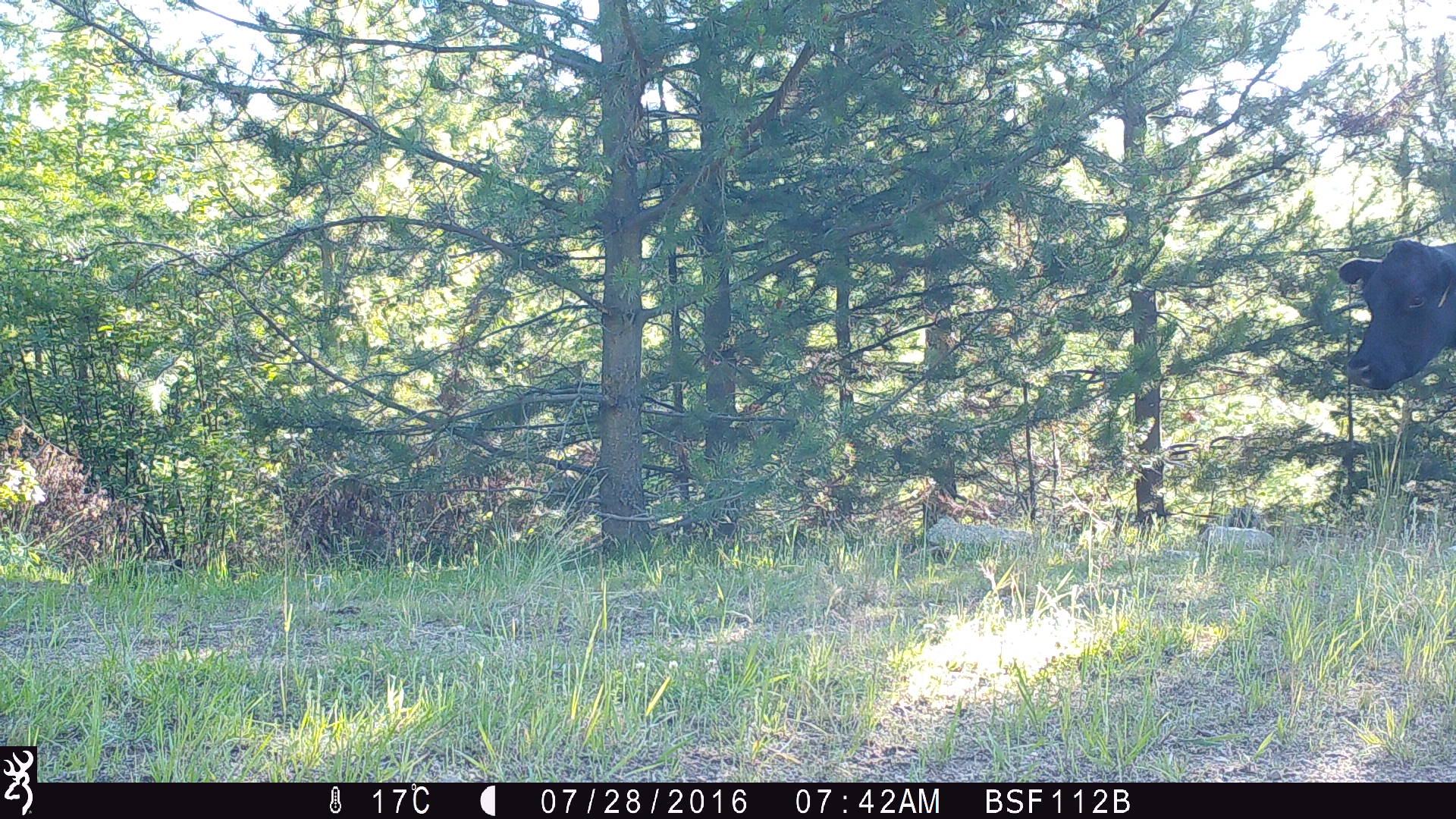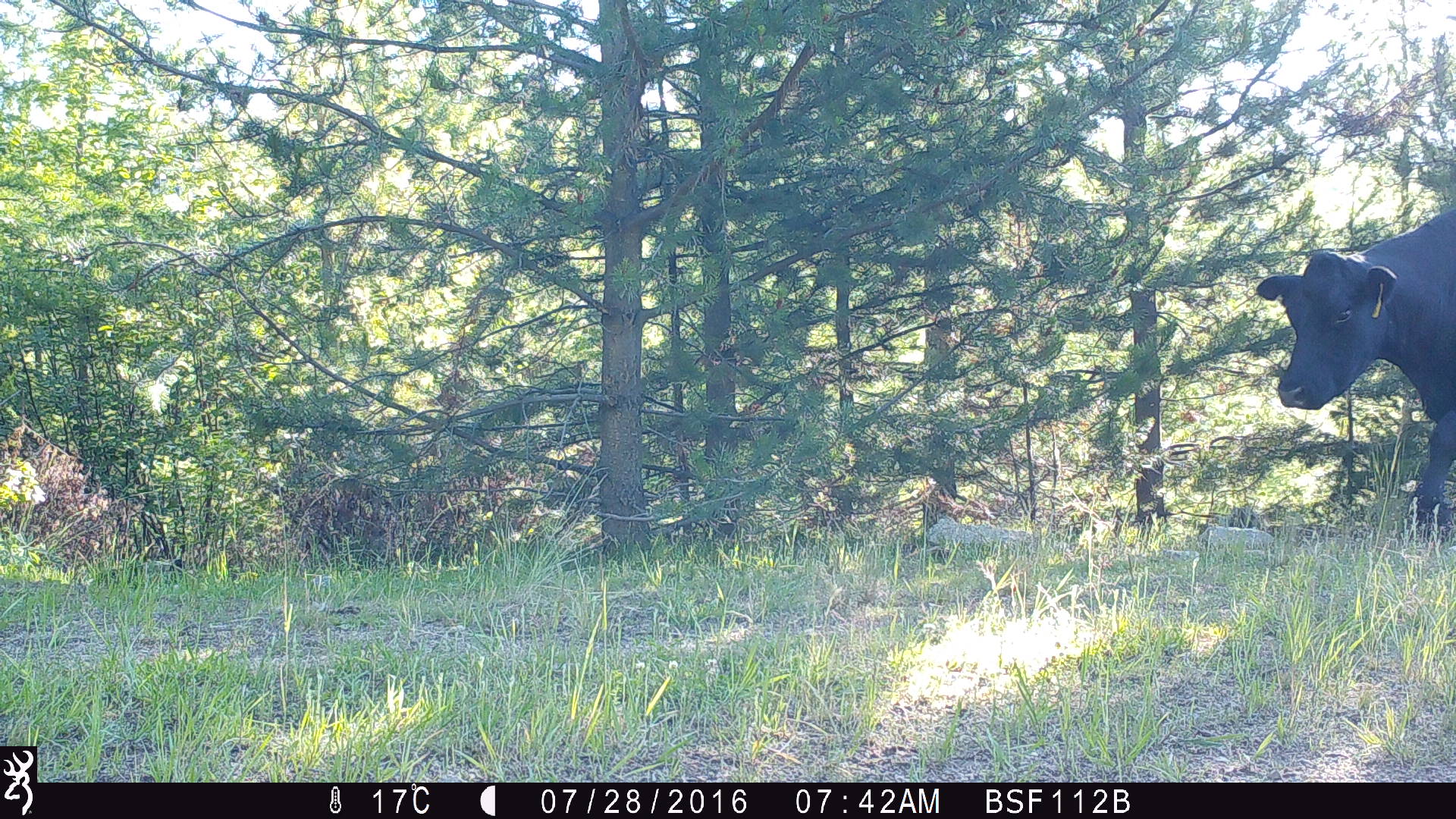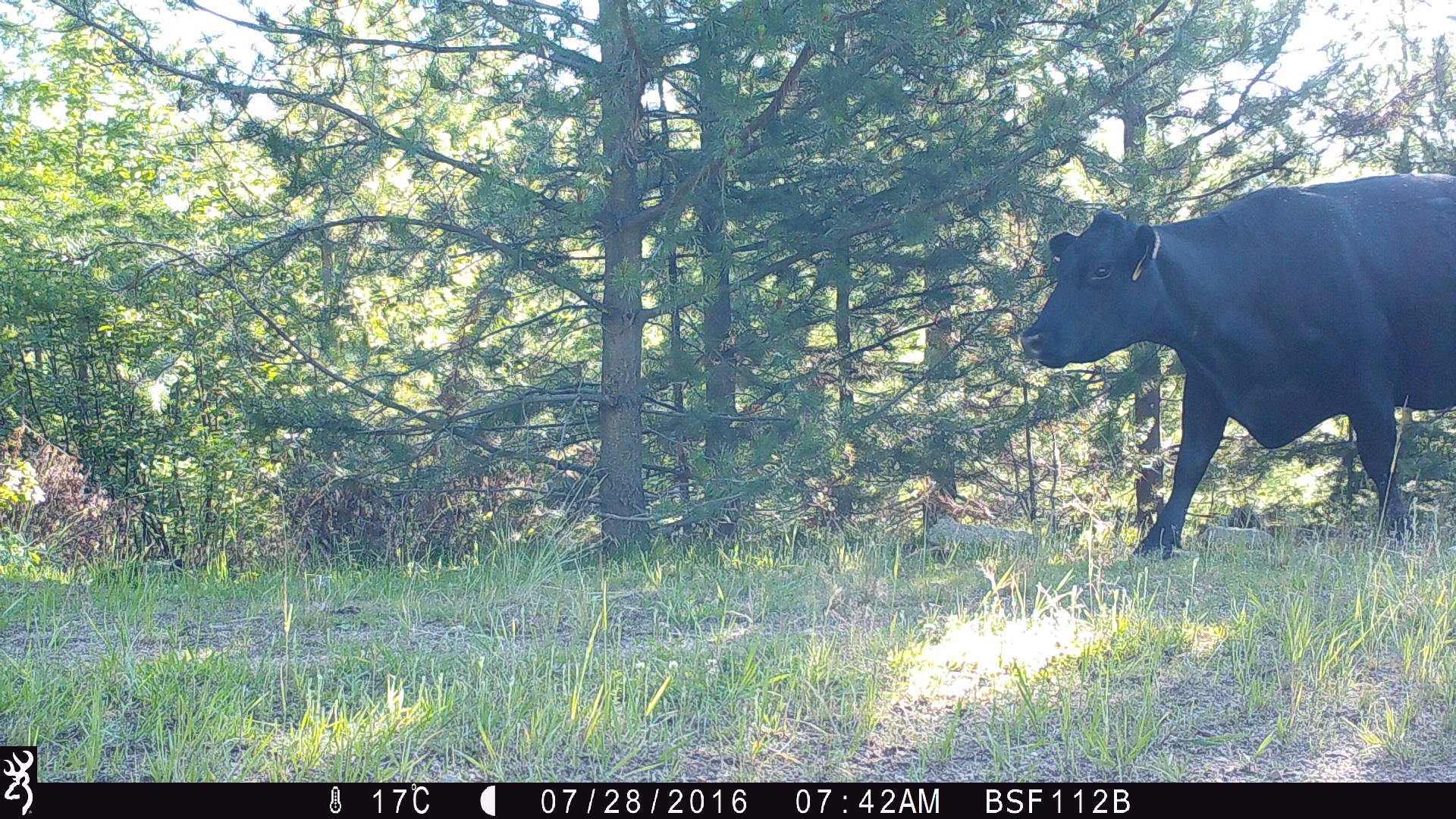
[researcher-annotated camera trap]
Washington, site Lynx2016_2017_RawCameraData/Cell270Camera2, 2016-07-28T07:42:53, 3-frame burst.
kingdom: Animalia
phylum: Chordata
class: Mammalia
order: Artiodactyla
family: Bovidae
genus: Bos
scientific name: Bos taurus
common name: domestic cattle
Domestic cattle (Bos taurus). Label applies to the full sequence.